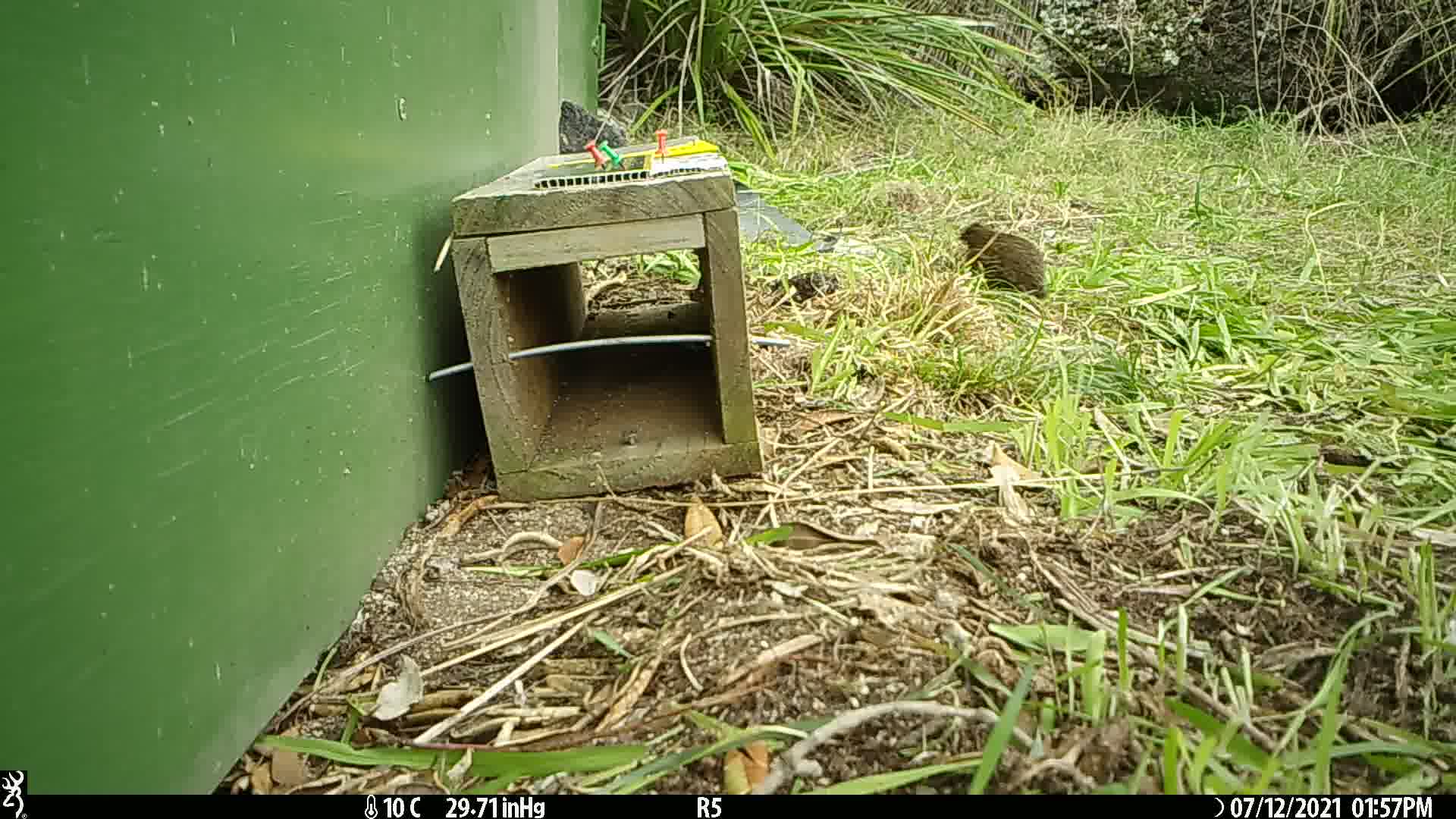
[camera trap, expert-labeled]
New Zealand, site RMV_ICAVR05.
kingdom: Animalia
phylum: Chordata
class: Aves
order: Galliformes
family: Phasianidae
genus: Synoicus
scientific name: Synoicus ypsilophorus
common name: brown quail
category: quail brown